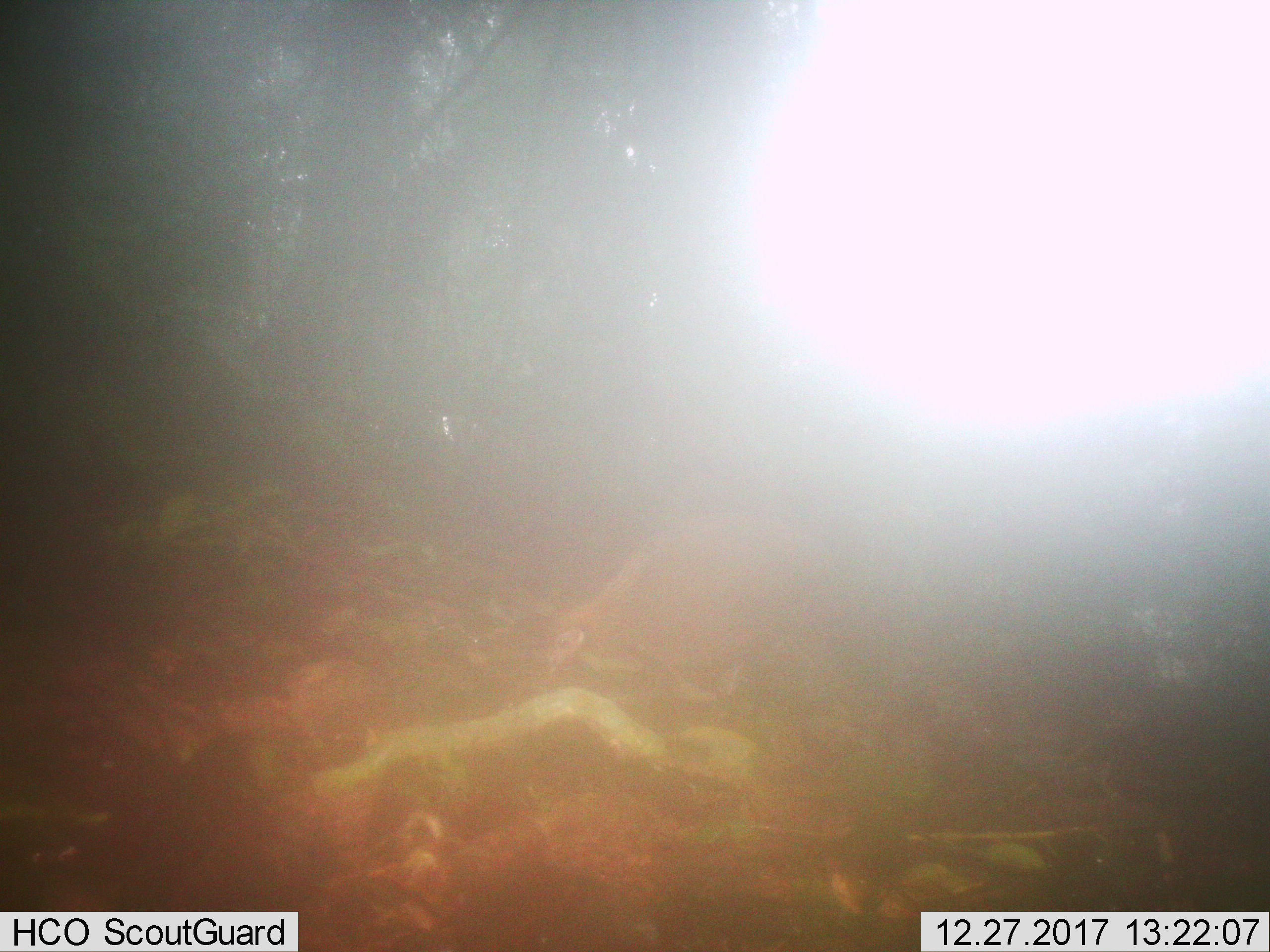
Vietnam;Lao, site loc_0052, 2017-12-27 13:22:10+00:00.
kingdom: Animalia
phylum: Chordata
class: Aves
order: Galliformes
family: Phasianidae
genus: Gallus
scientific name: Gallus gallus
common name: red junglefowl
Red junglefowl (Gallus gallus). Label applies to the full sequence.